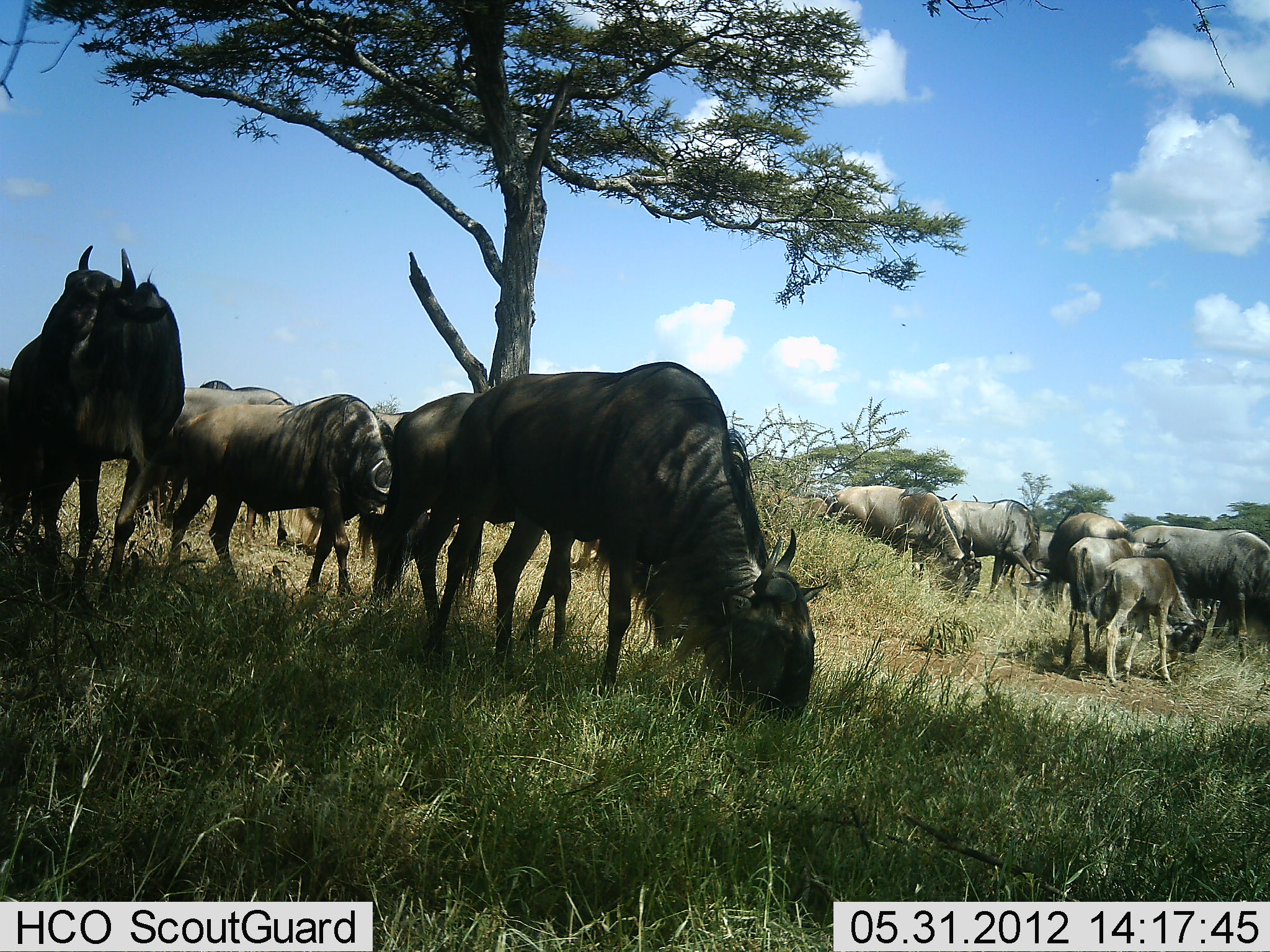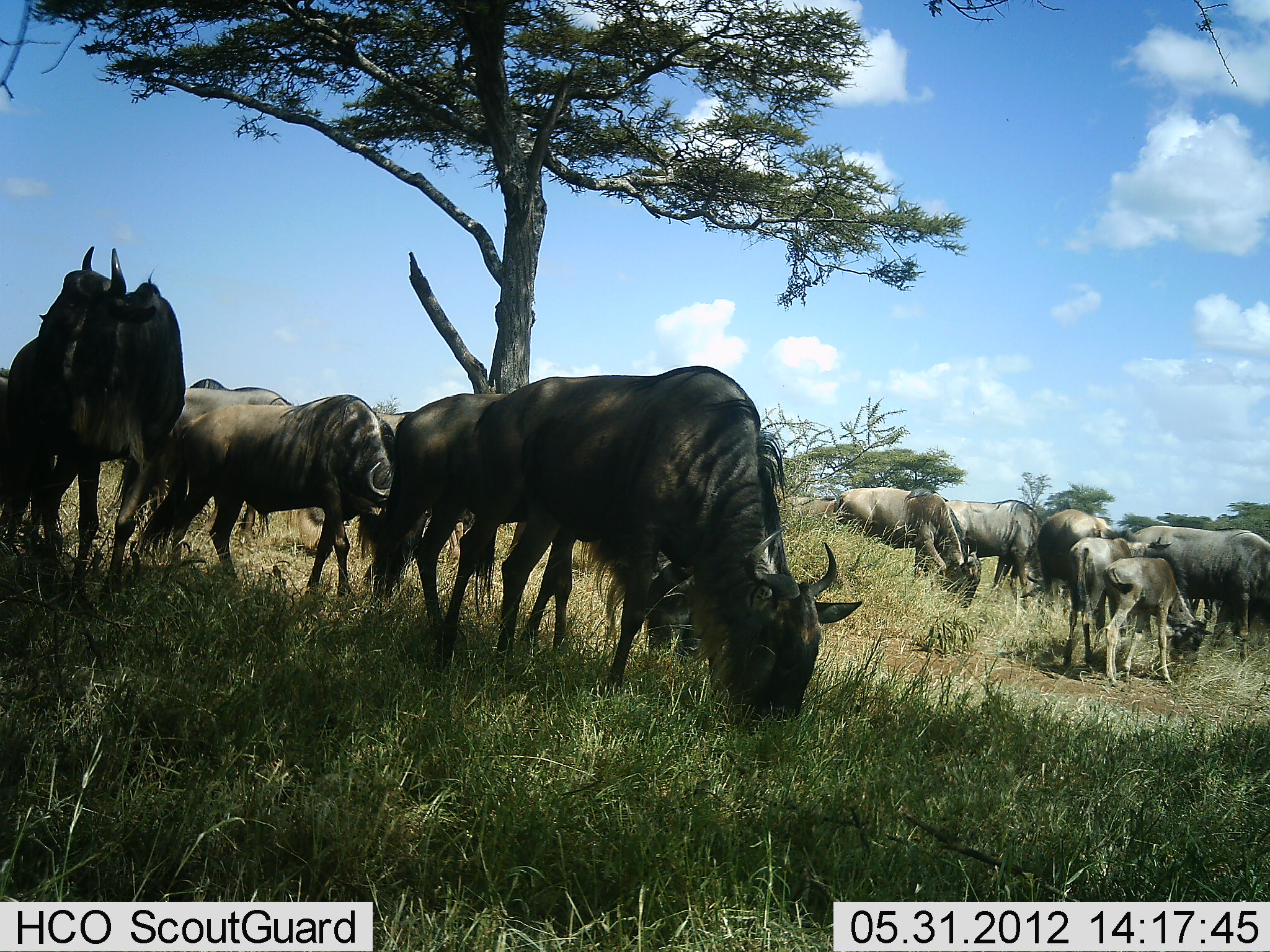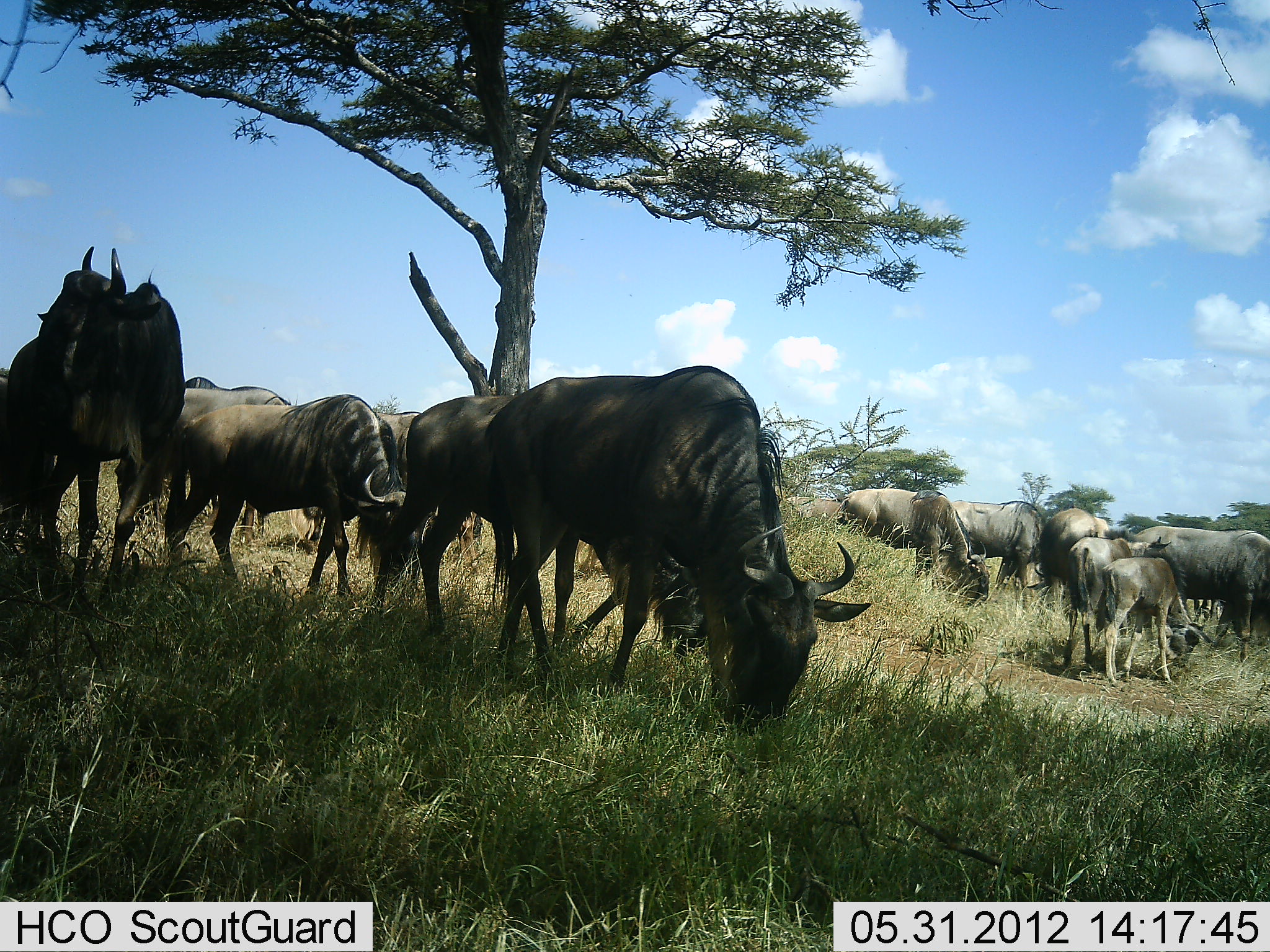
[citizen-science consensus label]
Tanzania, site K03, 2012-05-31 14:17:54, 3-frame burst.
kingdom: Animalia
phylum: Chordata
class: Mammalia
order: Artiodactyla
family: Bovidae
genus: Connochaetes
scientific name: Connochaetes taurinus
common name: blue wildebeest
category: wildebeest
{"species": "wildebeest (blue wildebeest) (Connochaetes taurinus)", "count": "11-50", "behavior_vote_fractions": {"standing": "80%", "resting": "10%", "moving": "30%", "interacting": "10%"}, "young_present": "70%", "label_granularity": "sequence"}